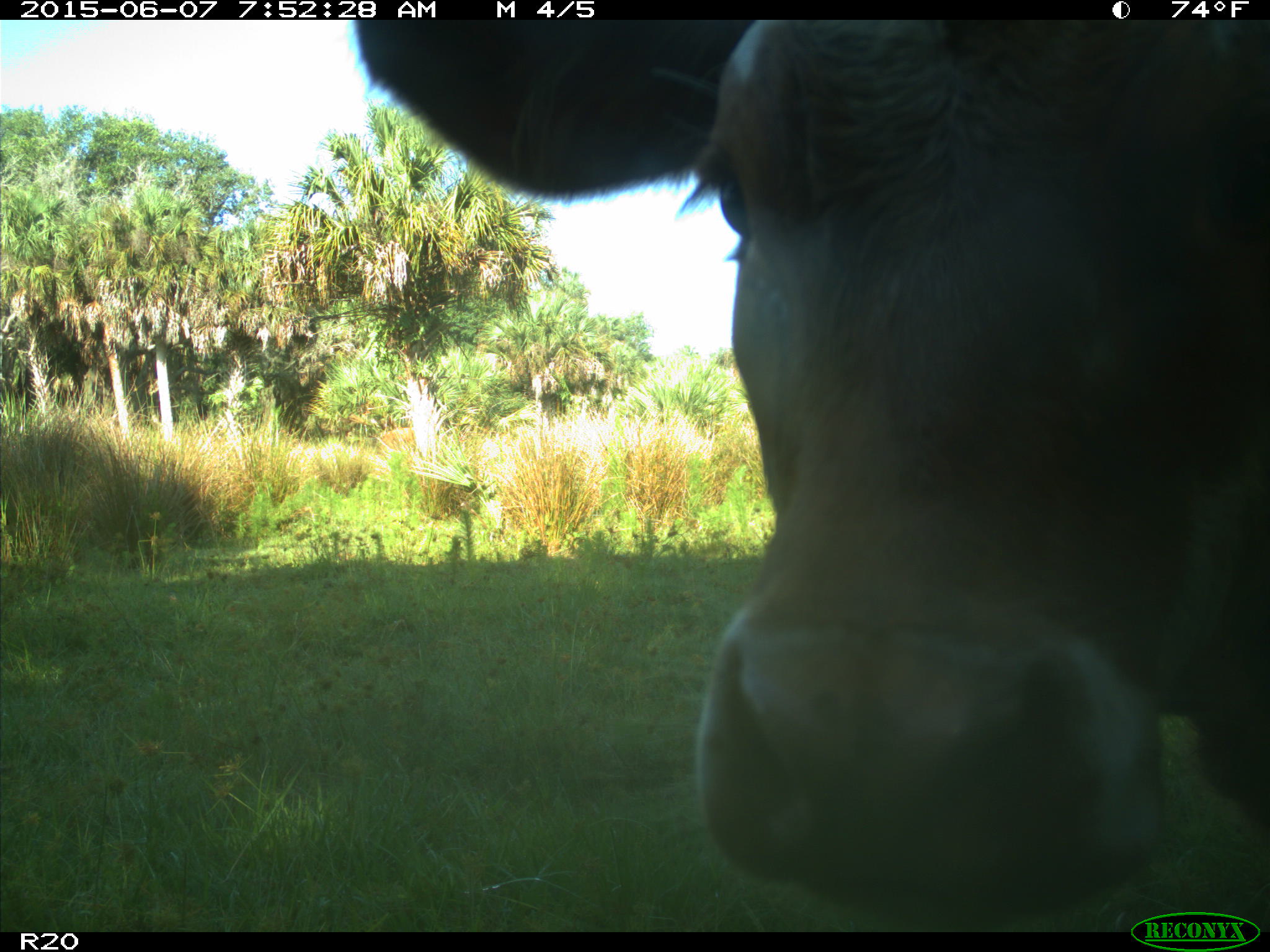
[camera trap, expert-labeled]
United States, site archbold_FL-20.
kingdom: Animalia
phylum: Chordata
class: Mammalia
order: Artiodactyla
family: Bovidae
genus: Bos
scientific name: Bos taurus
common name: domestic cow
Bos taurus (domestic cow).